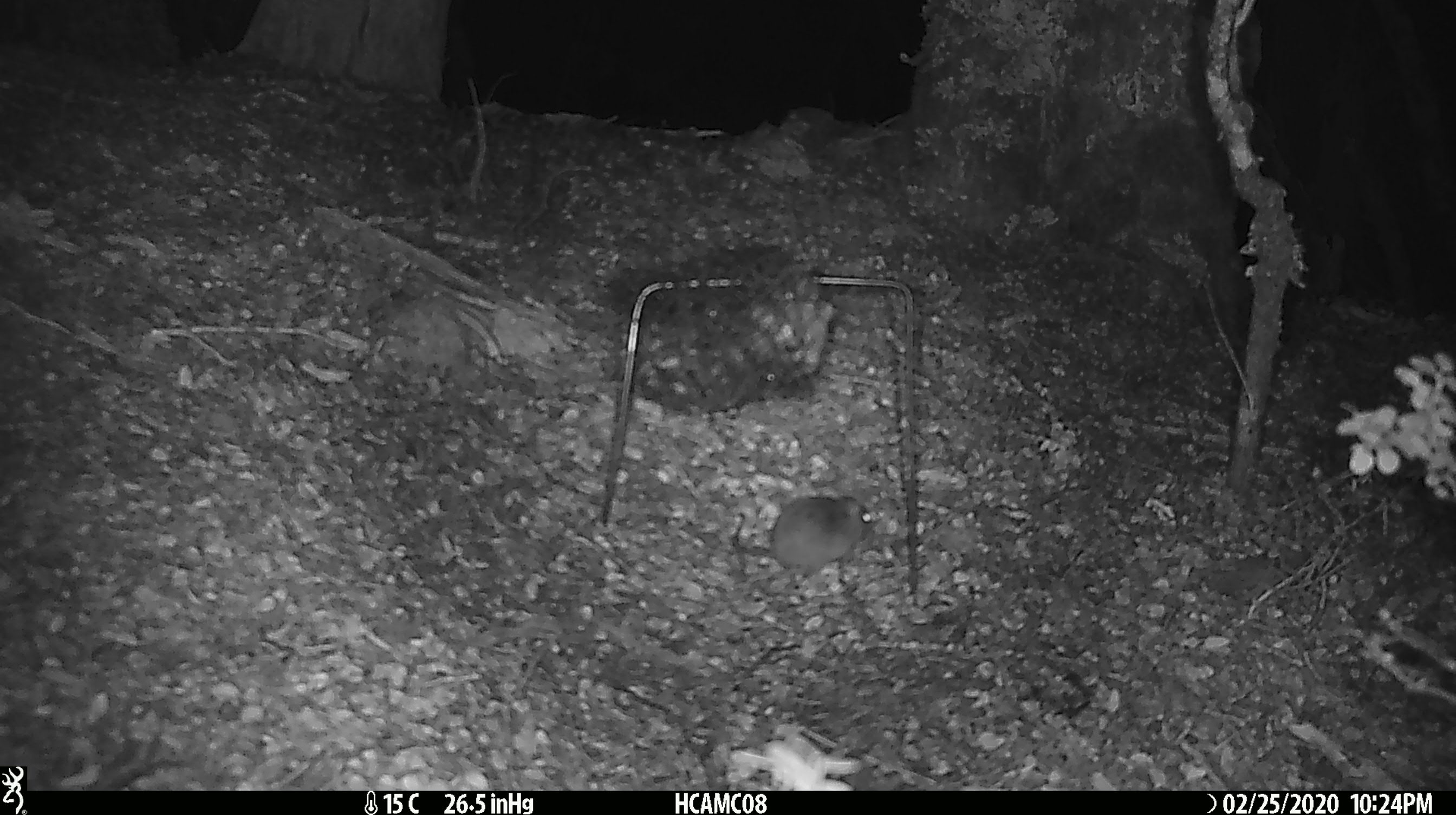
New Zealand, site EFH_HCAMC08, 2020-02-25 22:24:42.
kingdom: Animalia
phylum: Chordata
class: Mammalia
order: Rodentia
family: Muridae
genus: Mus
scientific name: Mus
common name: mouse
Mouse (Mus).